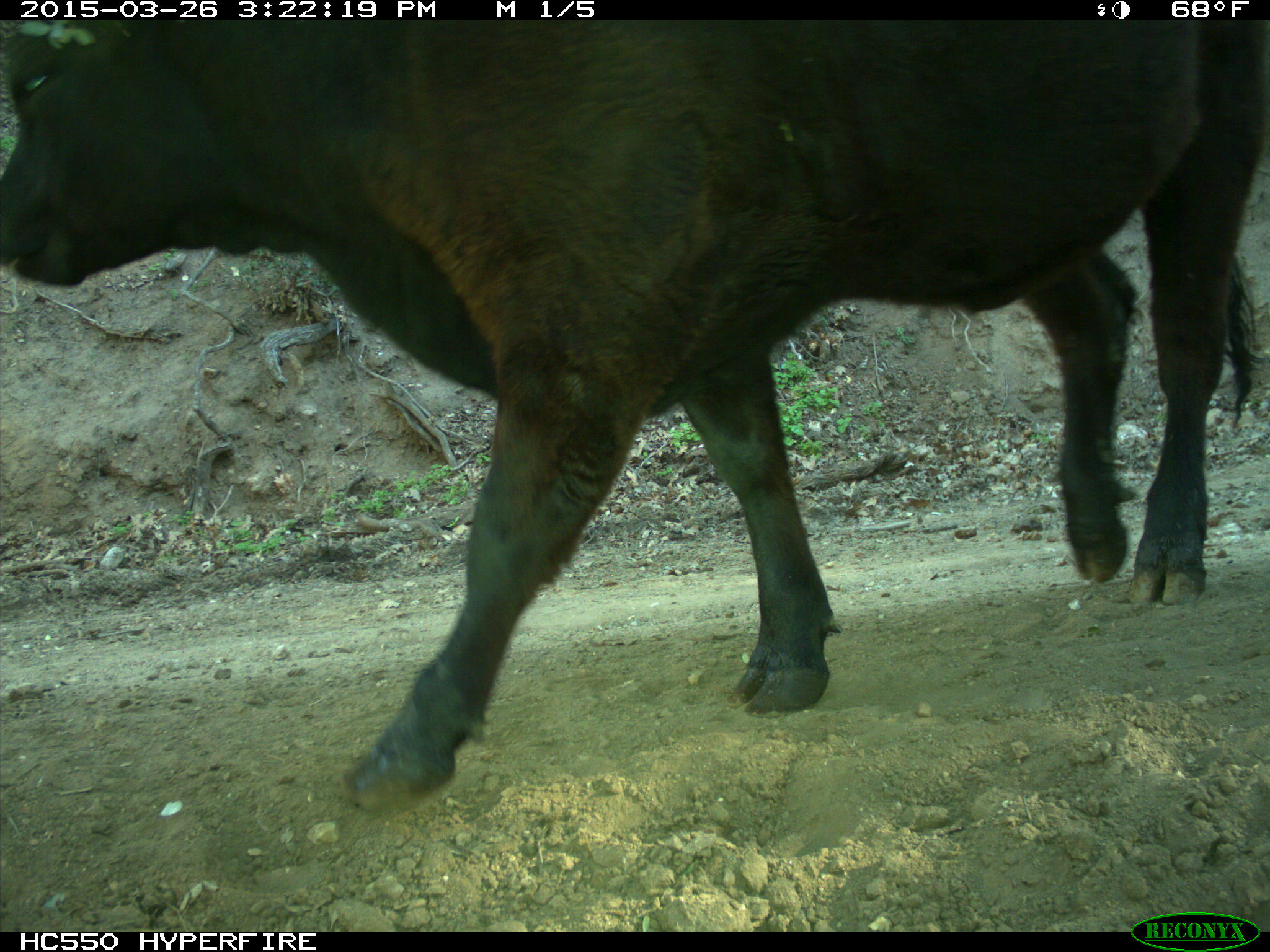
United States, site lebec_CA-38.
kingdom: Animalia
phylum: Chordata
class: Mammalia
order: Artiodactyla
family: Bovidae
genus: Bos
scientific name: Bos taurus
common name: domestic cow